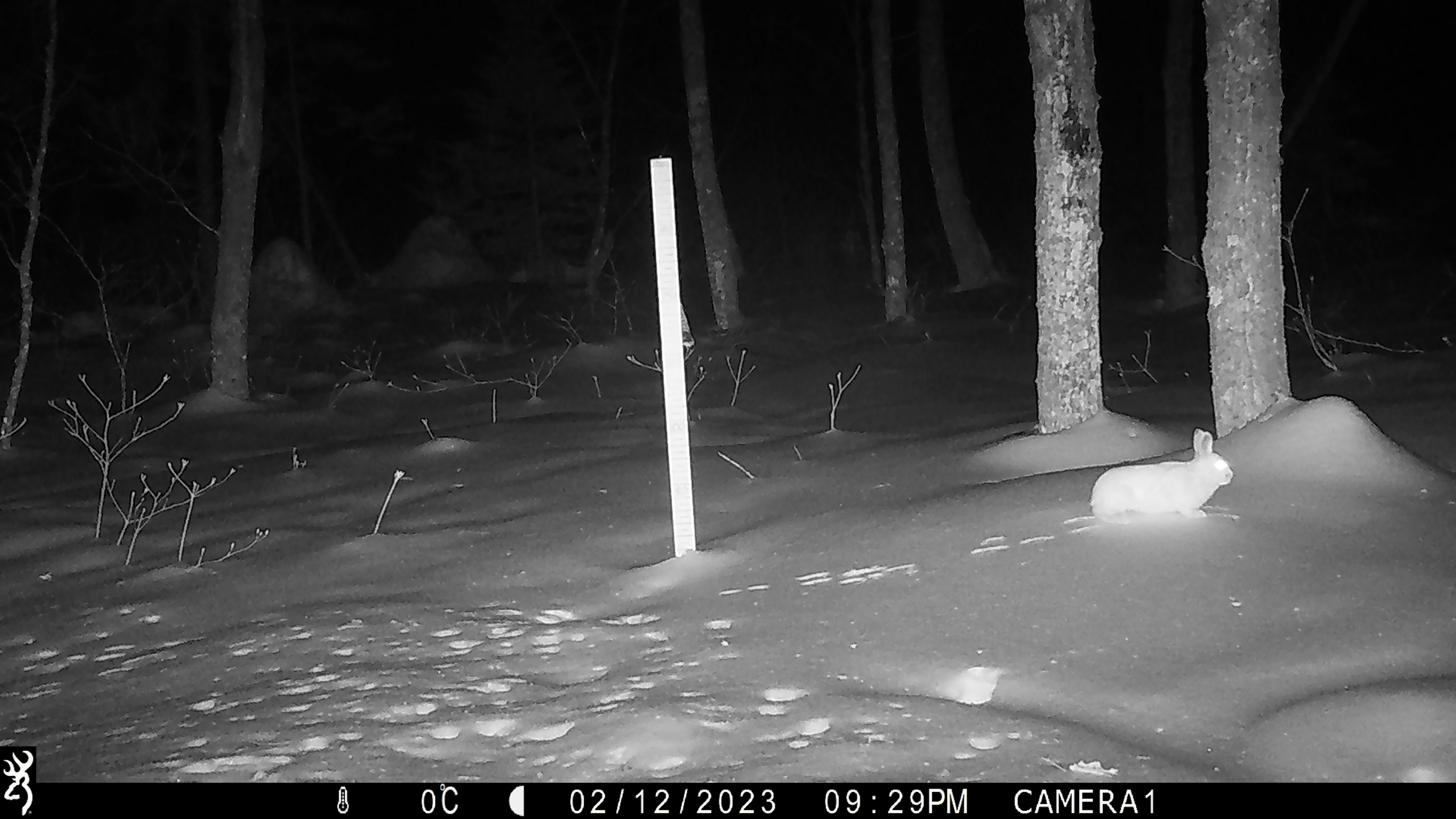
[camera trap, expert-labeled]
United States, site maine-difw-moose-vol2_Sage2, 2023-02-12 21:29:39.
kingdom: Animalia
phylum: Chordata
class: Mammalia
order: Lagomorpha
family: Leporidae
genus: Lepus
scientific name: Lepus americanus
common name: snowshoe hare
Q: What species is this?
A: Snowshoe hare (Lepus americanus).